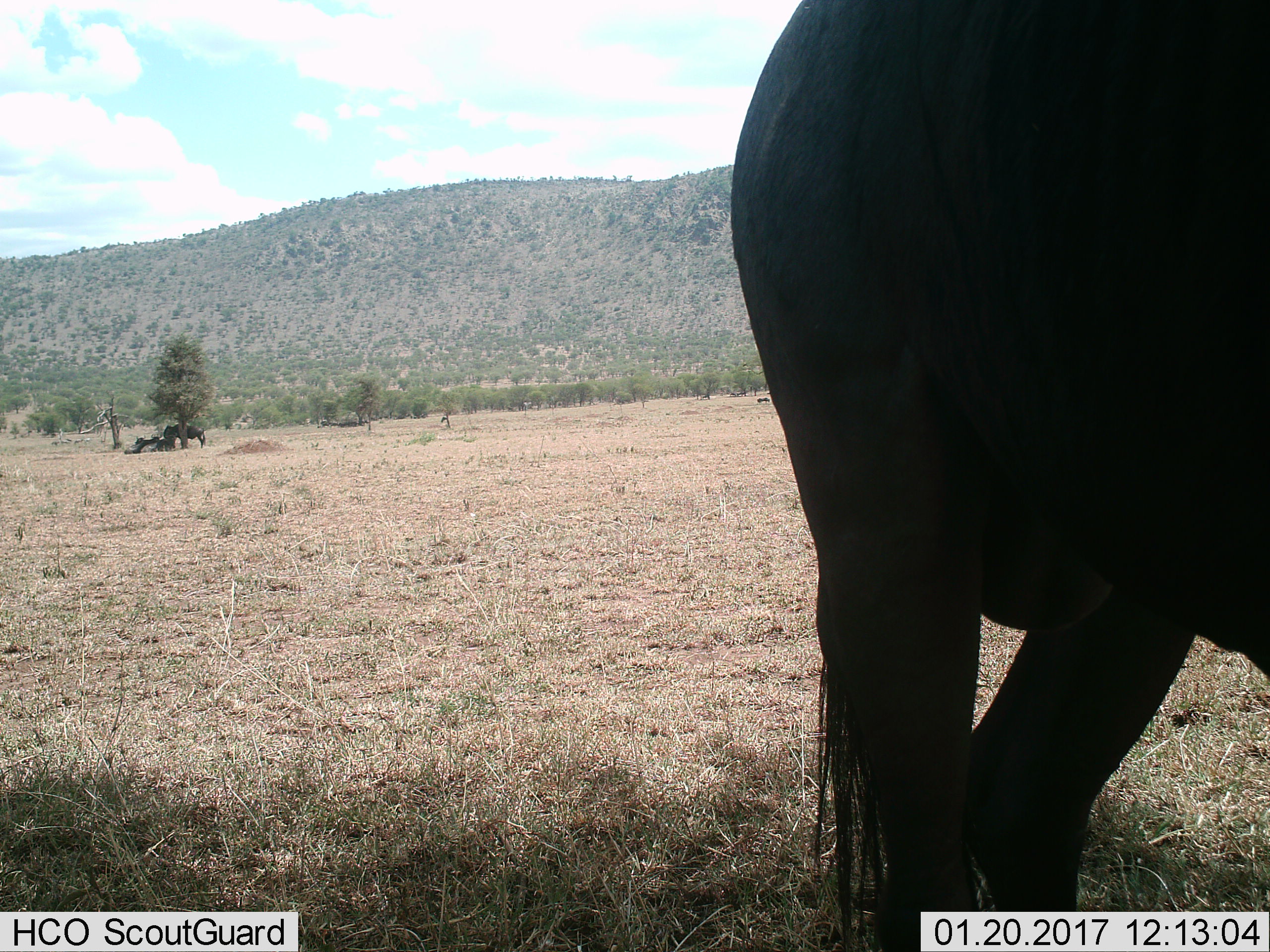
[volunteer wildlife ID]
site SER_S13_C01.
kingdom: Animalia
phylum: Chordata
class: Mammalia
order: Artiodactyla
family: Bovidae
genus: Connochaetes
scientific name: Connochaetes taurinus taurinus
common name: blue wildebeest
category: wildebeestblue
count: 3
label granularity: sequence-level